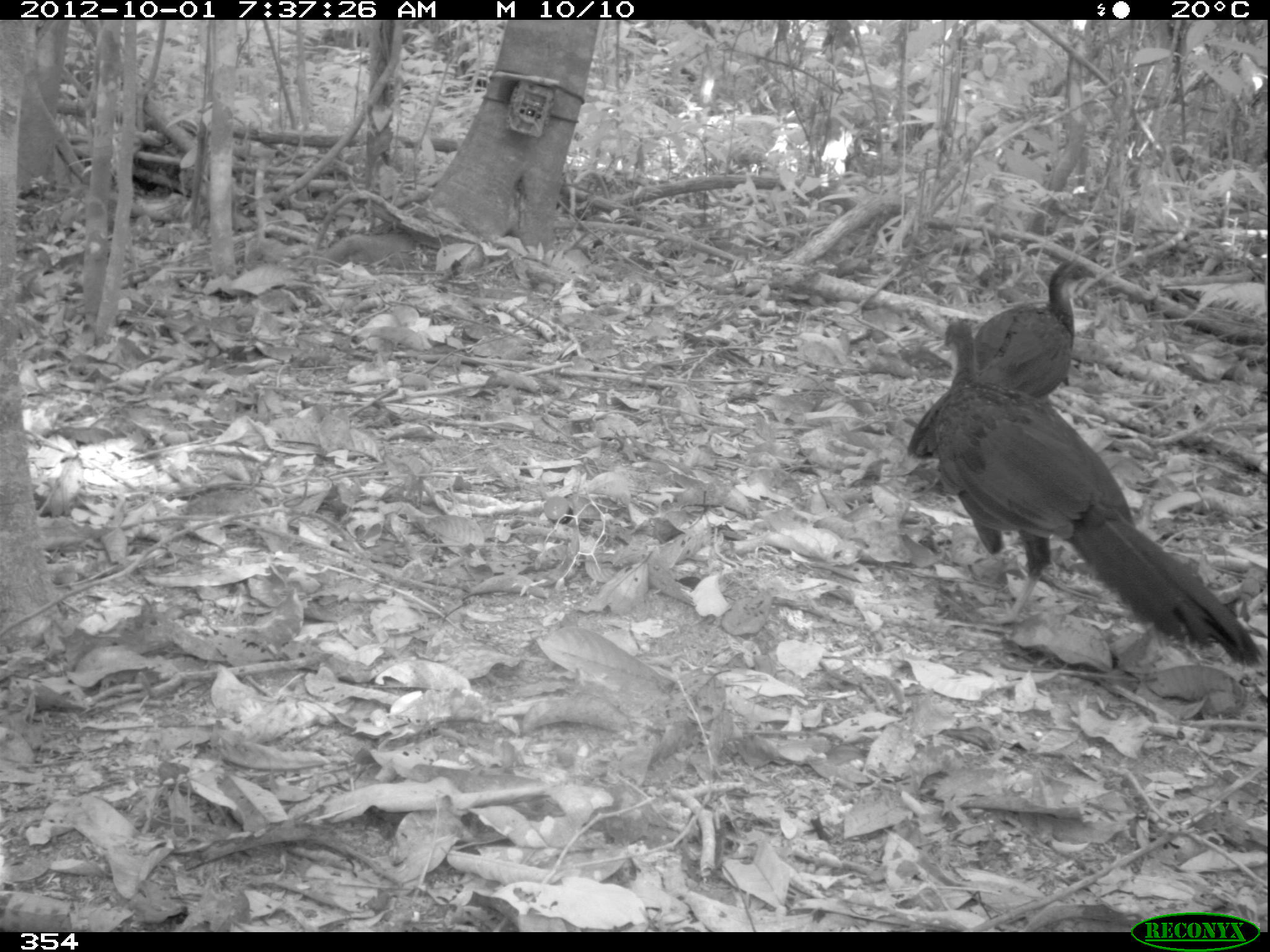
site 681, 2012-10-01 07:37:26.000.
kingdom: Animalia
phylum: Chordata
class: Aves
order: Galliformes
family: Cracidae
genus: Penelope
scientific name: Penelope jacquacu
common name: spix's guan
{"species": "Penelope jacquacu (spix's guan)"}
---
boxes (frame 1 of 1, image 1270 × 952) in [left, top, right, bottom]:
penelope jacquacu: [904, 317, 1258, 665]; [905, 258, 1096, 462]